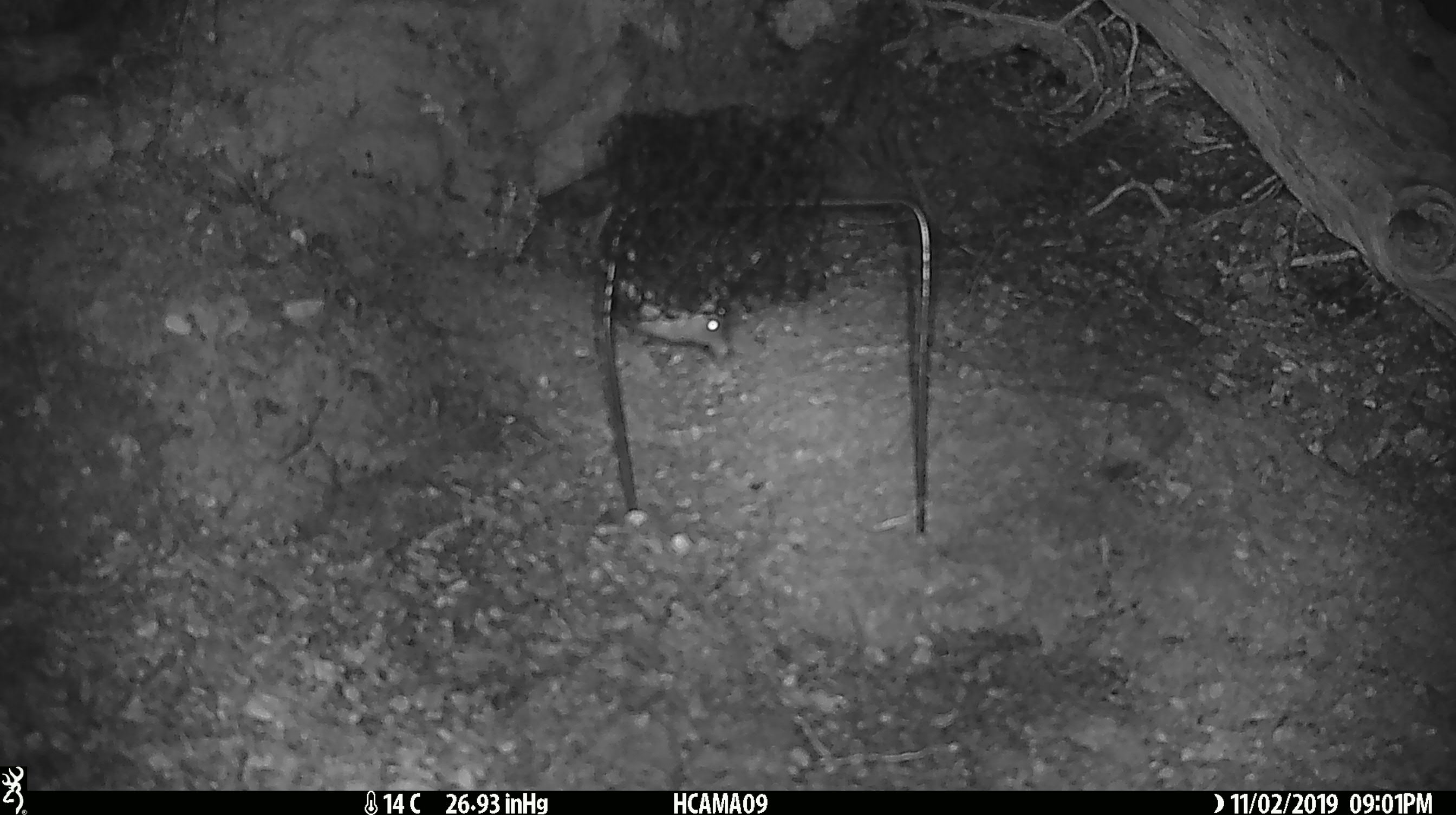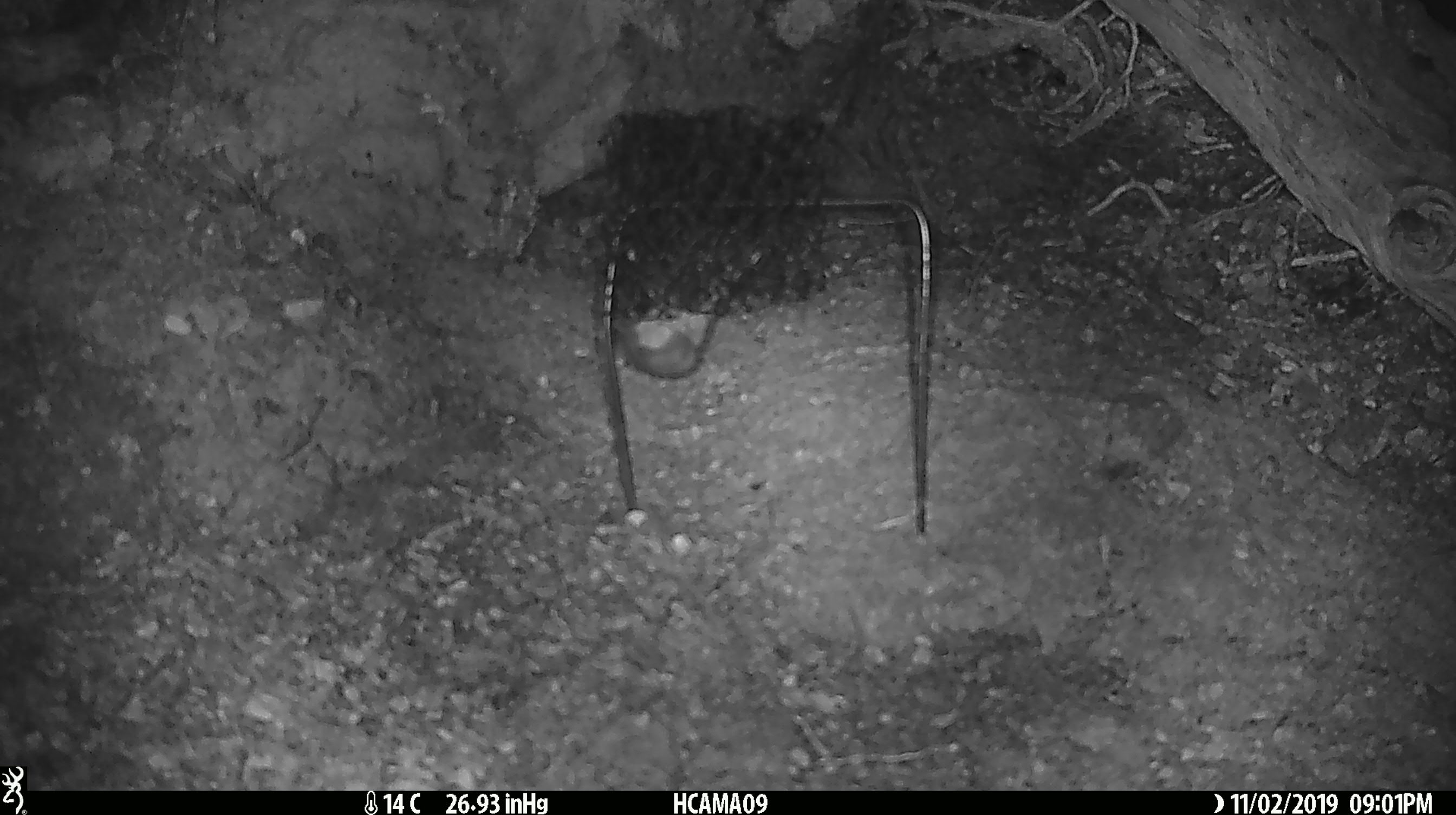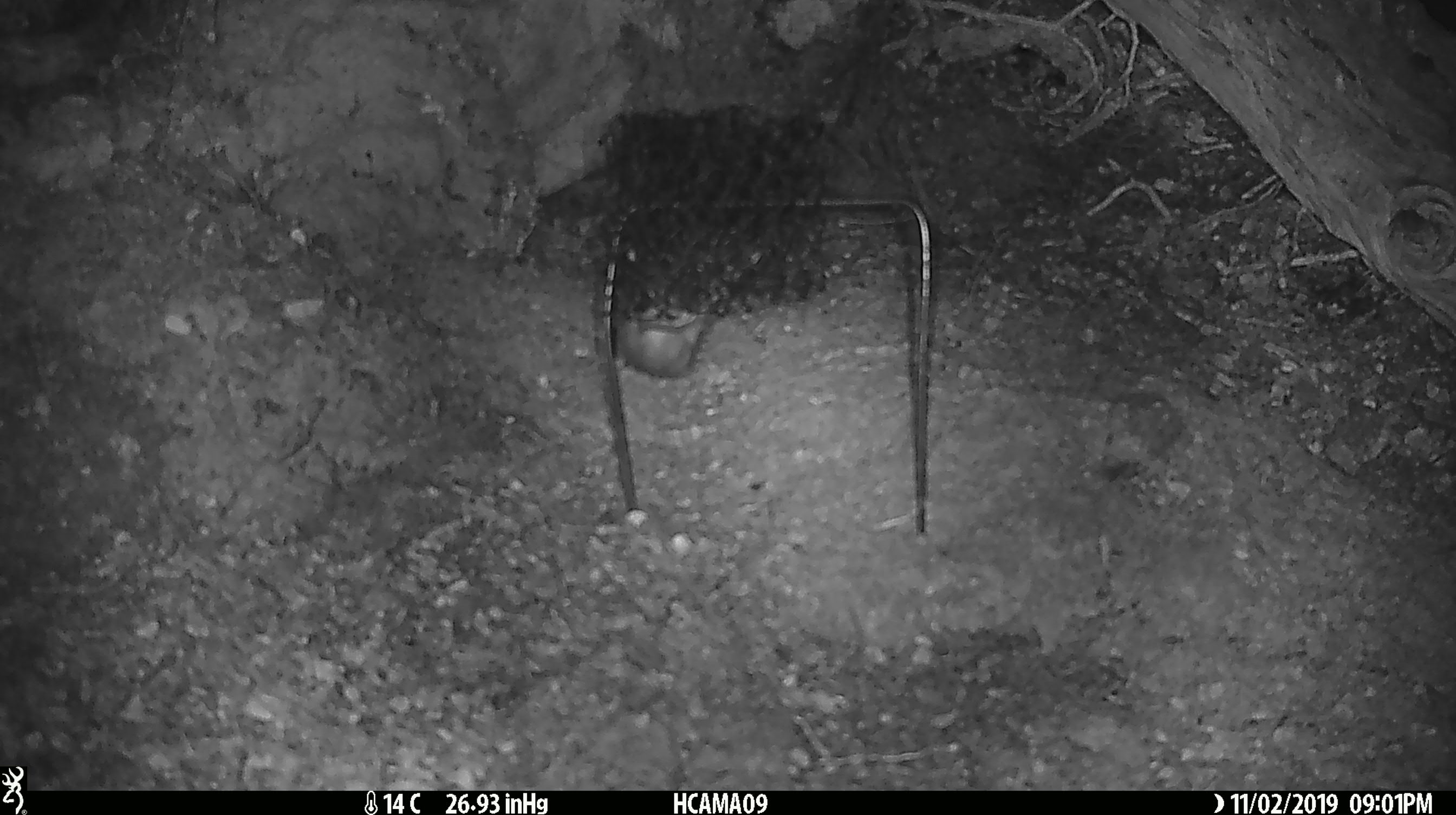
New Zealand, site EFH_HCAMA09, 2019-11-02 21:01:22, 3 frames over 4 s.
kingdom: Animalia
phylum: Chordata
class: Mammalia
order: Rodentia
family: Muridae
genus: Mus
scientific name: Mus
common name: mouse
Mouse (Mus).